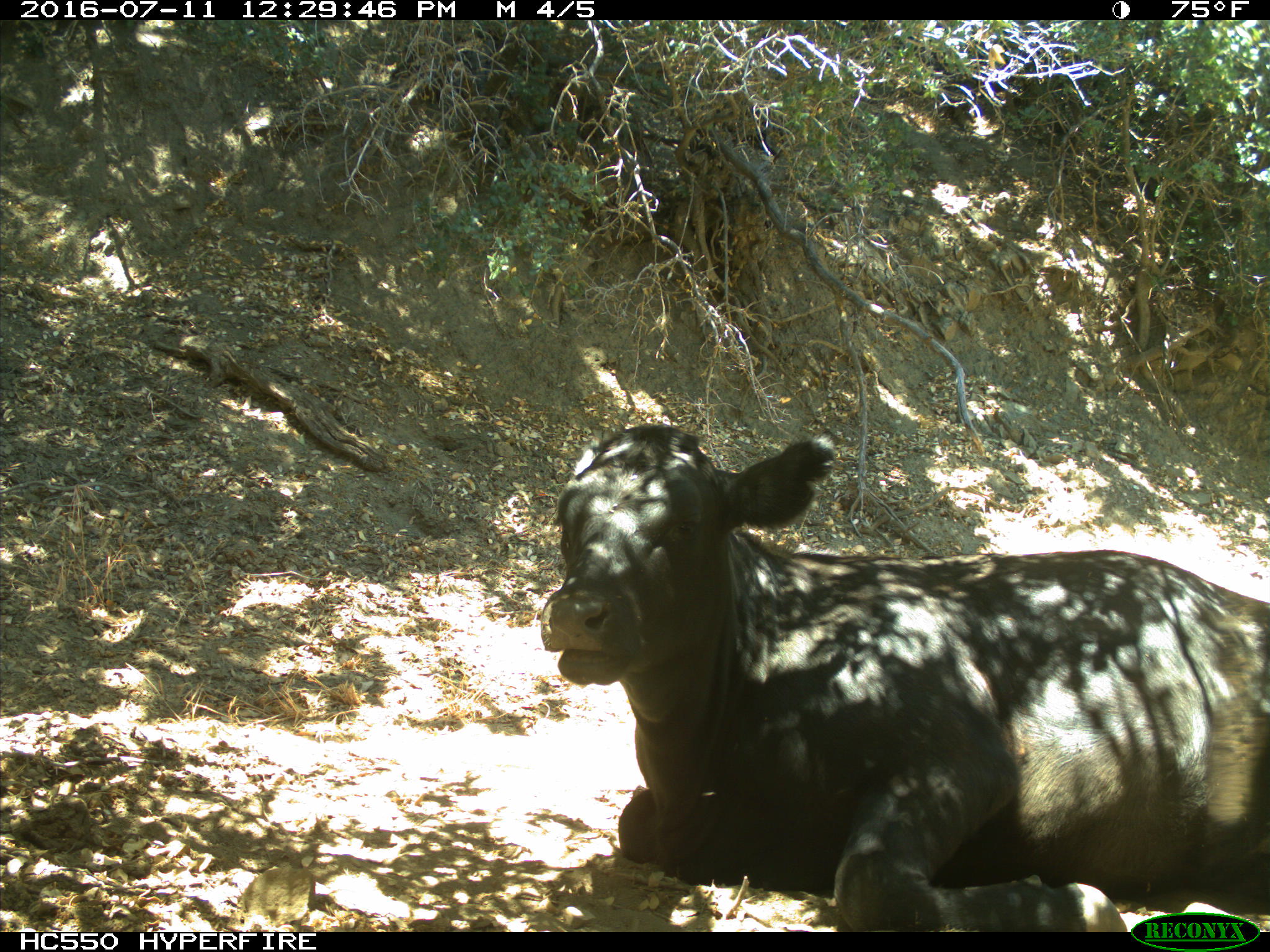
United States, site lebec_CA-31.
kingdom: Animalia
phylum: Chordata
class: Mammalia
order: Artiodactyla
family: Bovidae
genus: Bos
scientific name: Bos taurus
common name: domestic cow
Bos taurus (domestic cow).